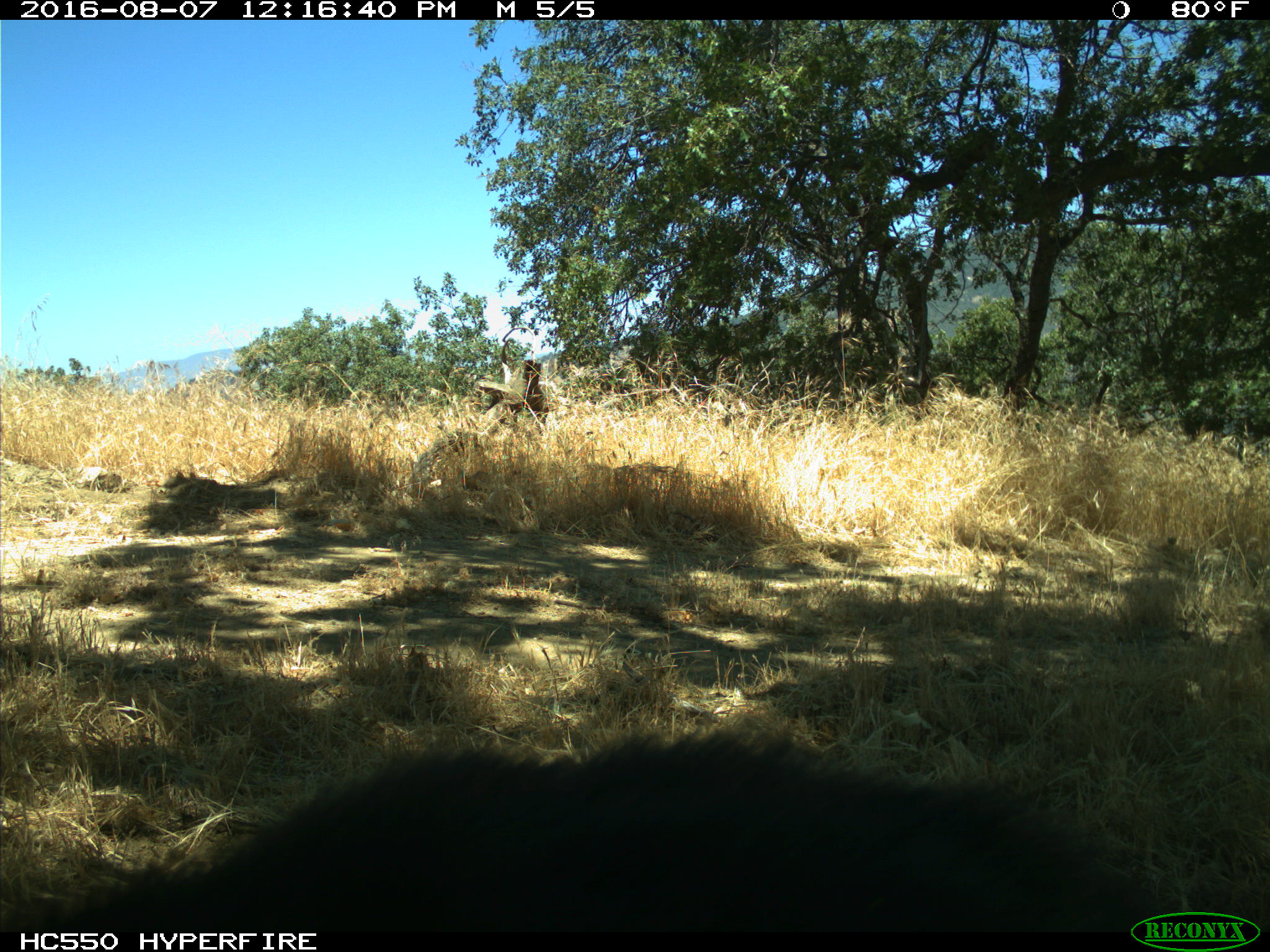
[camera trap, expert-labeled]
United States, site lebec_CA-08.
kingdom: Animalia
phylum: Chordata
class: Mammalia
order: Carnivora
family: Ursidae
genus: Ursus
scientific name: Ursus americanus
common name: american black bear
Ursus americanus (american black bear).